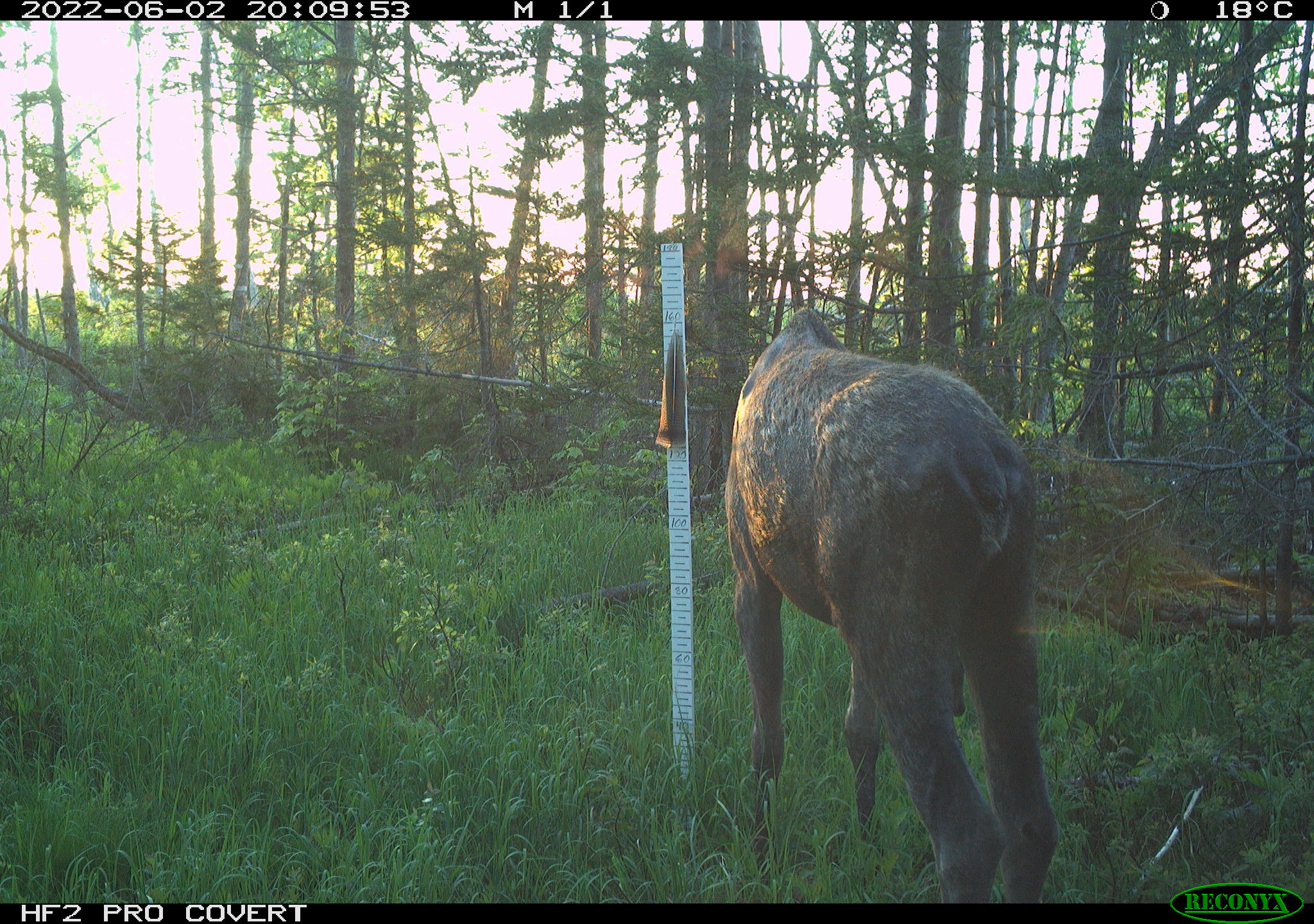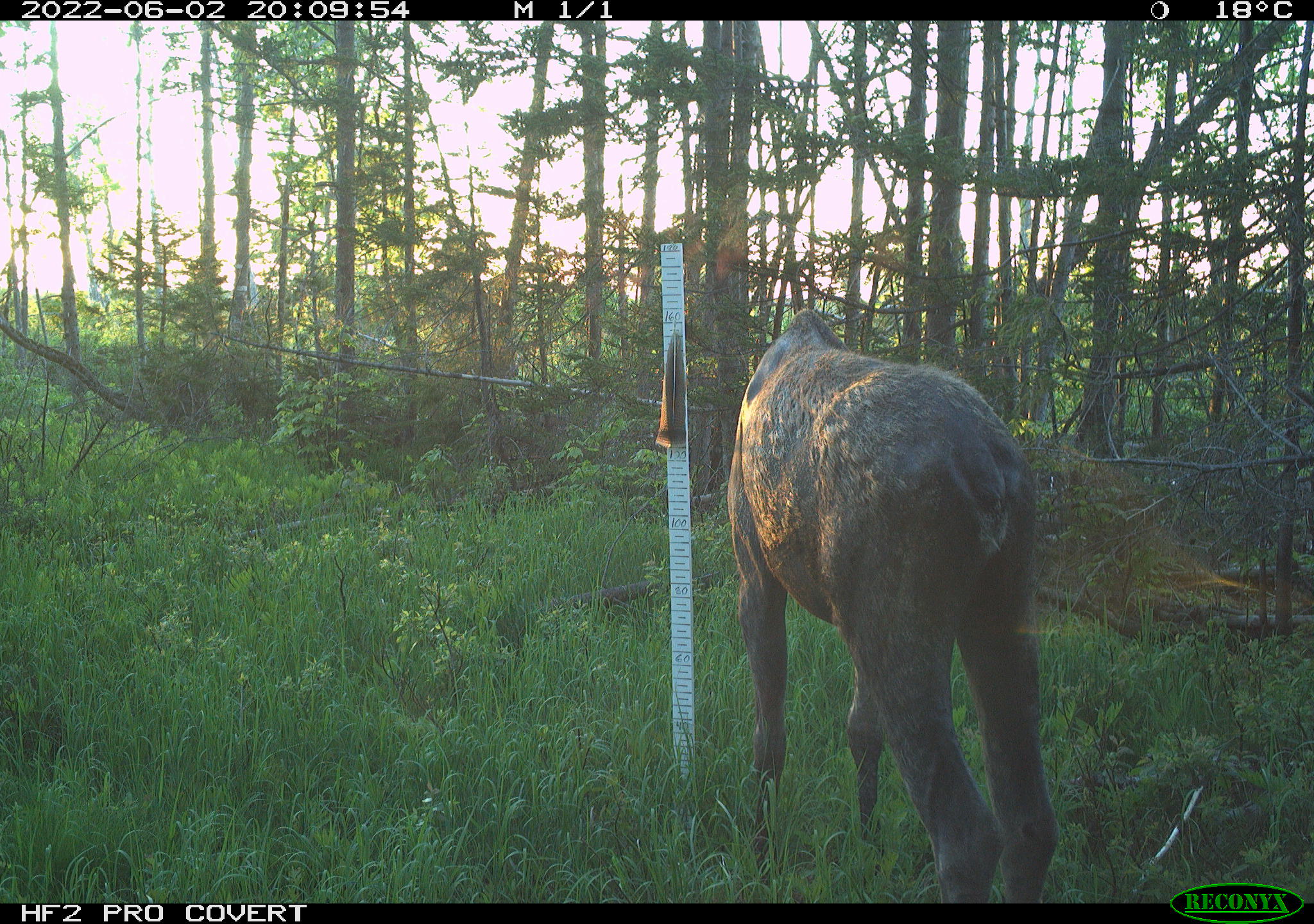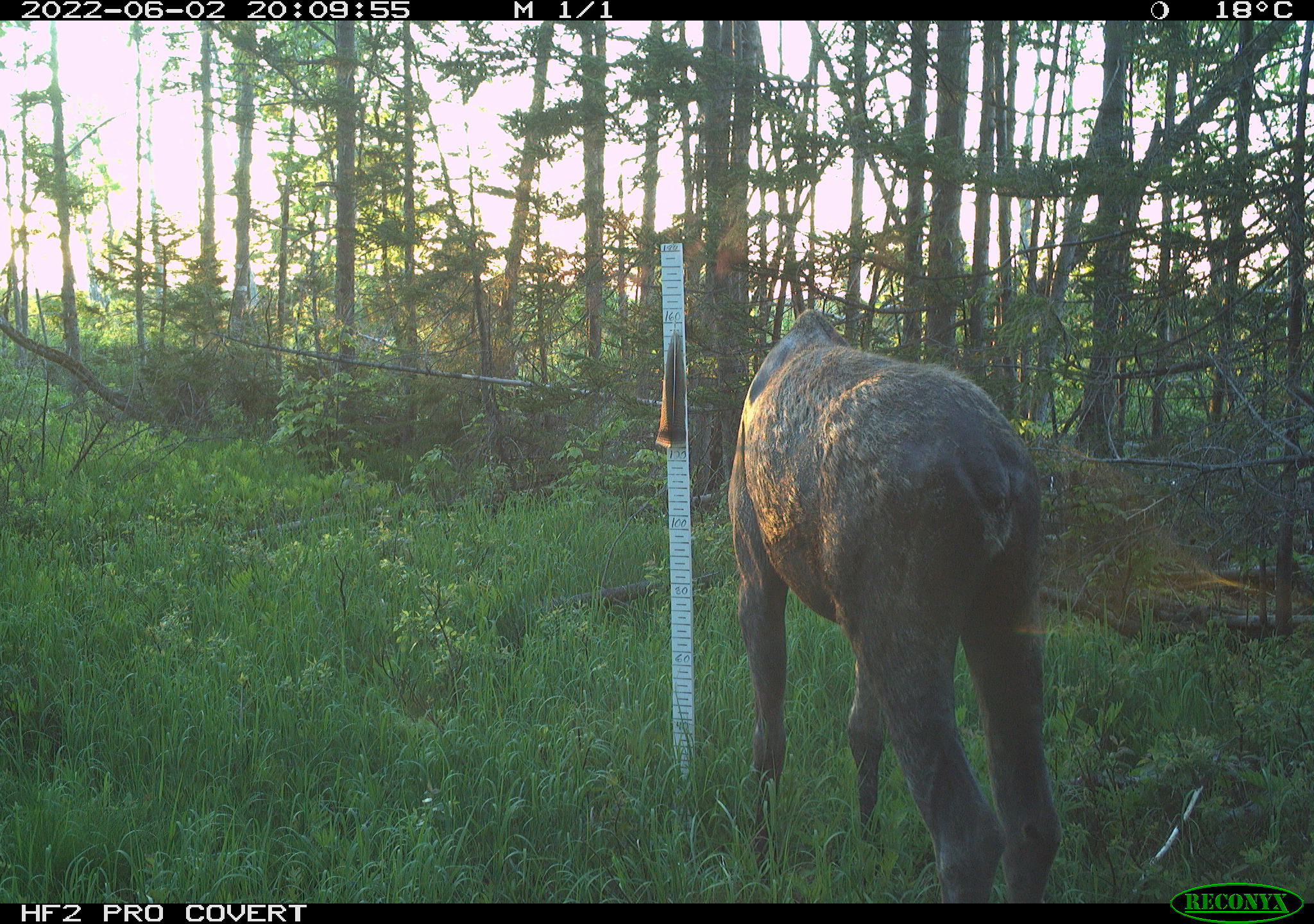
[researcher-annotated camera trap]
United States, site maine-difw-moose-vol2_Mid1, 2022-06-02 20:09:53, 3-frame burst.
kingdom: Animalia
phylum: Chordata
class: Mammalia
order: Artiodactyla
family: Cervidae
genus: Alces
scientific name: Alces alces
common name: moose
Moose (Alces alces).